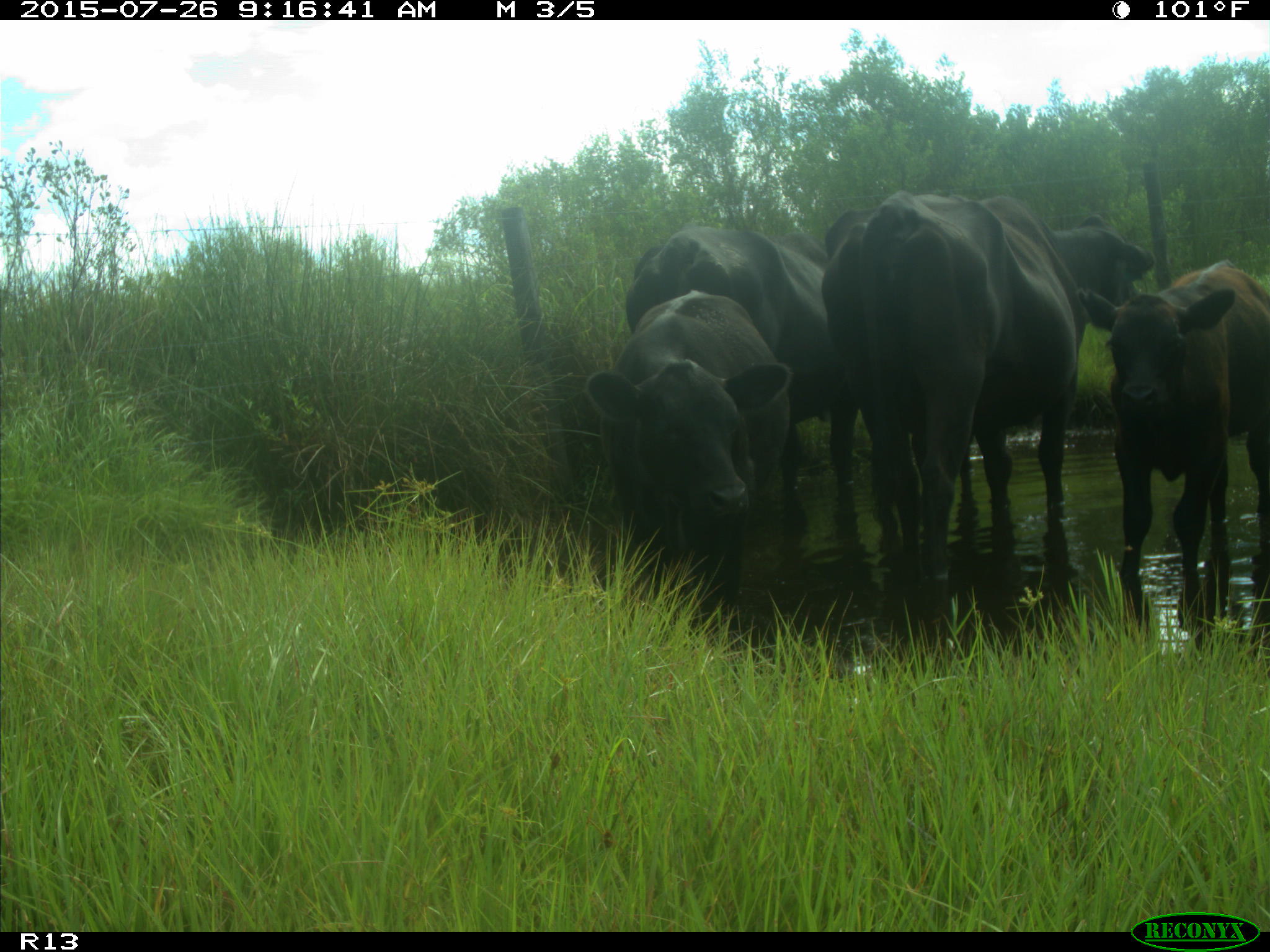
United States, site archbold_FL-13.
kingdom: Animalia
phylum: Chordata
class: Mammalia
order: Artiodactyla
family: Bovidae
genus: Bos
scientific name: Bos taurus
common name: domestic cow